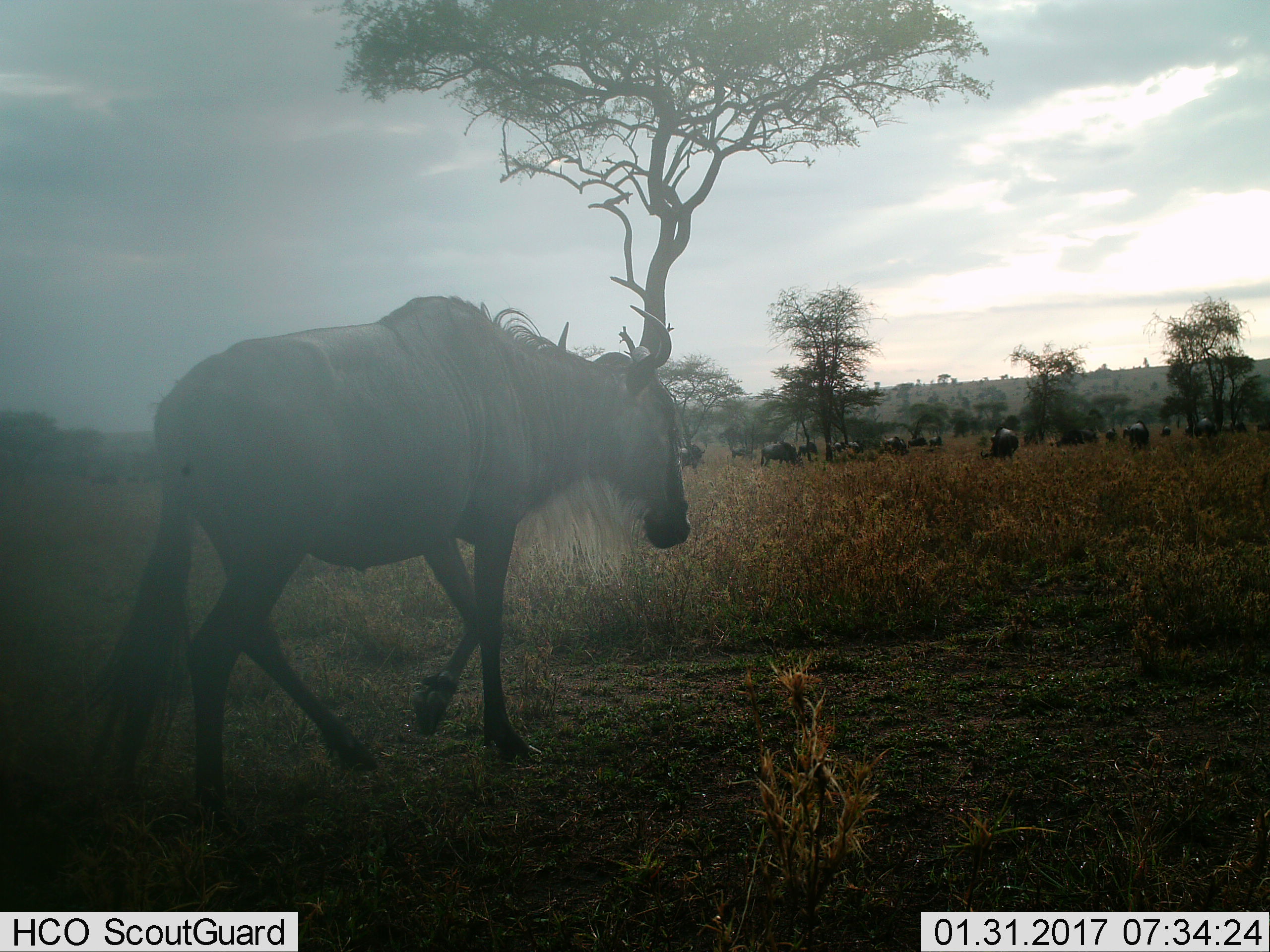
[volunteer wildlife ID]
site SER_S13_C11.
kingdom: Animalia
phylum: Chordata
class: Mammalia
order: Artiodactyla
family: Bovidae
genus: Connochaetes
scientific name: Connochaetes taurinus taurinus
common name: blue wildebeest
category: wildebeestblue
Wildebeestblue (blue wildebeest) (Connochaetes taurinus taurinus), count 11-50. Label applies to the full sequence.